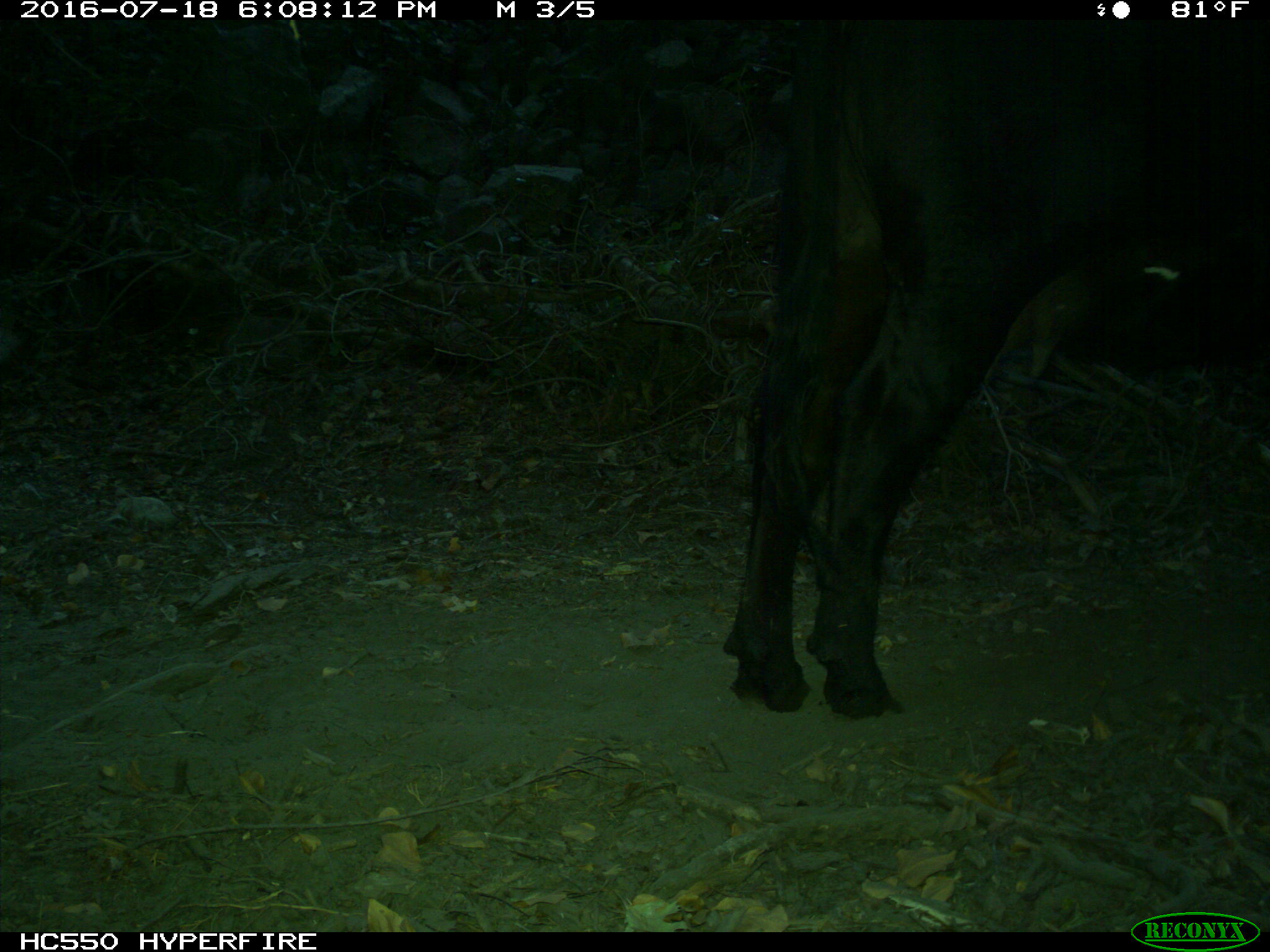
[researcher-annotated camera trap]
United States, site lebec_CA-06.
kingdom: Animalia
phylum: Chordata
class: Mammalia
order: Artiodactyla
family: Bovidae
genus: Bos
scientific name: Bos taurus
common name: domestic cow